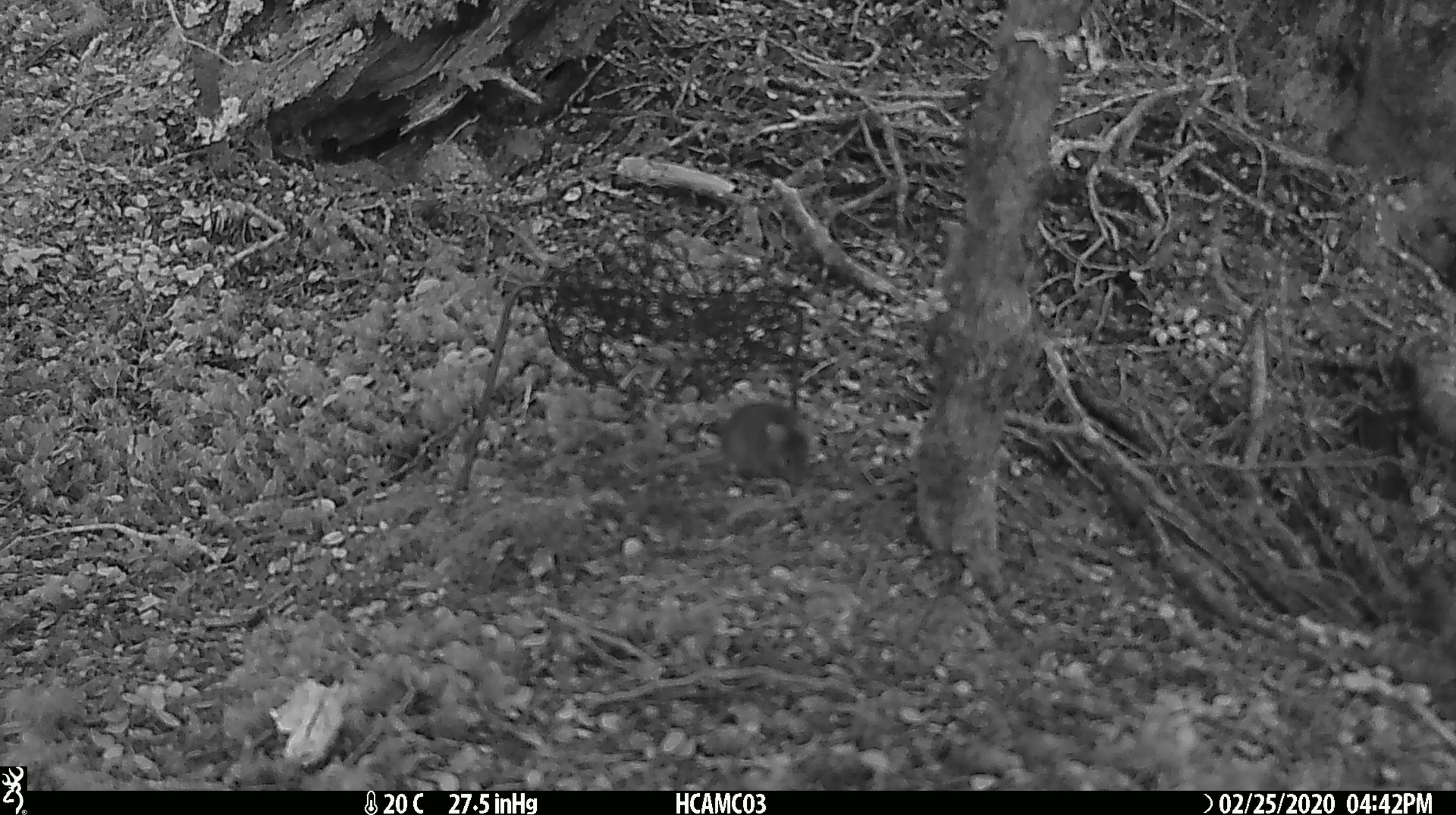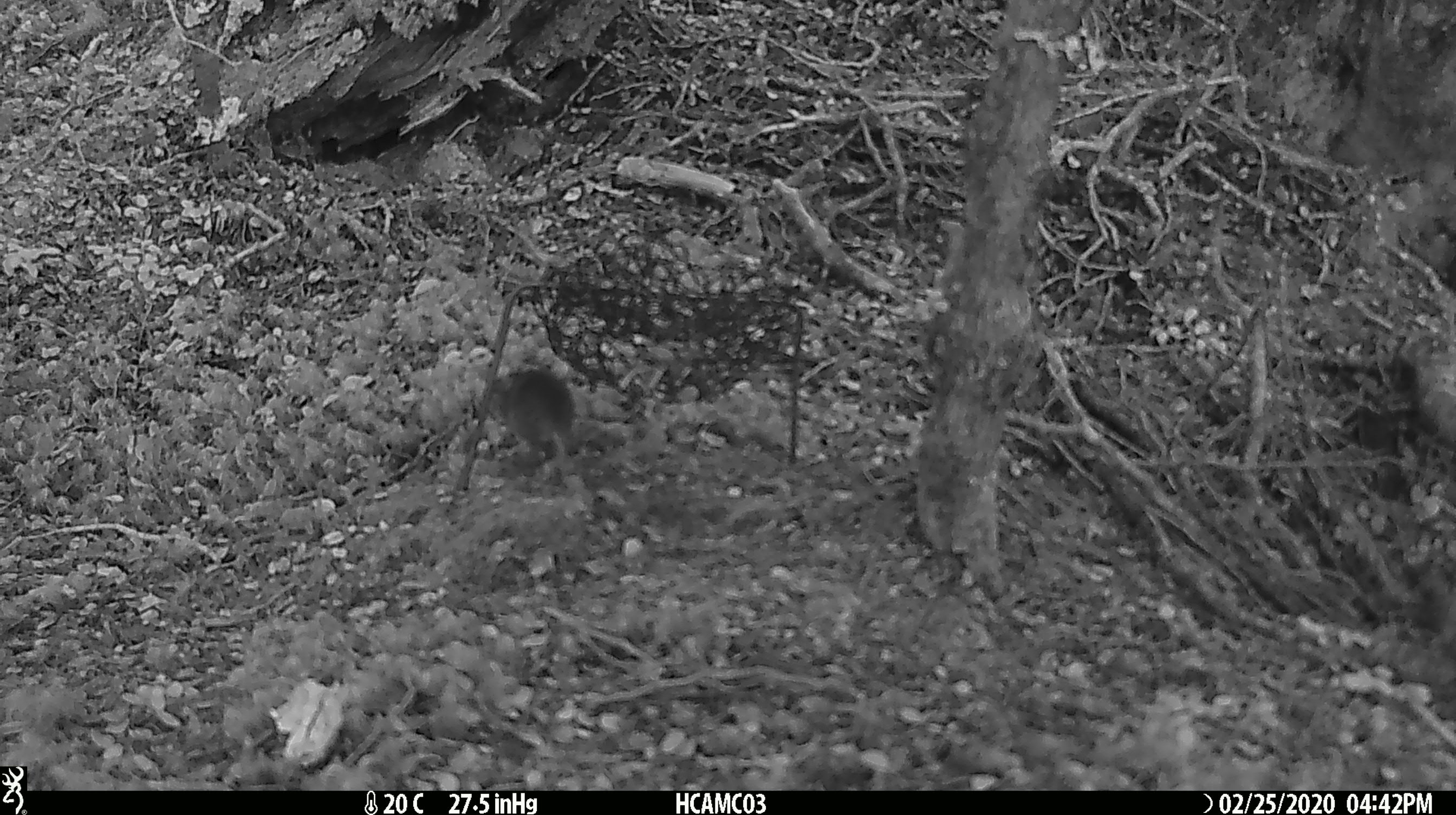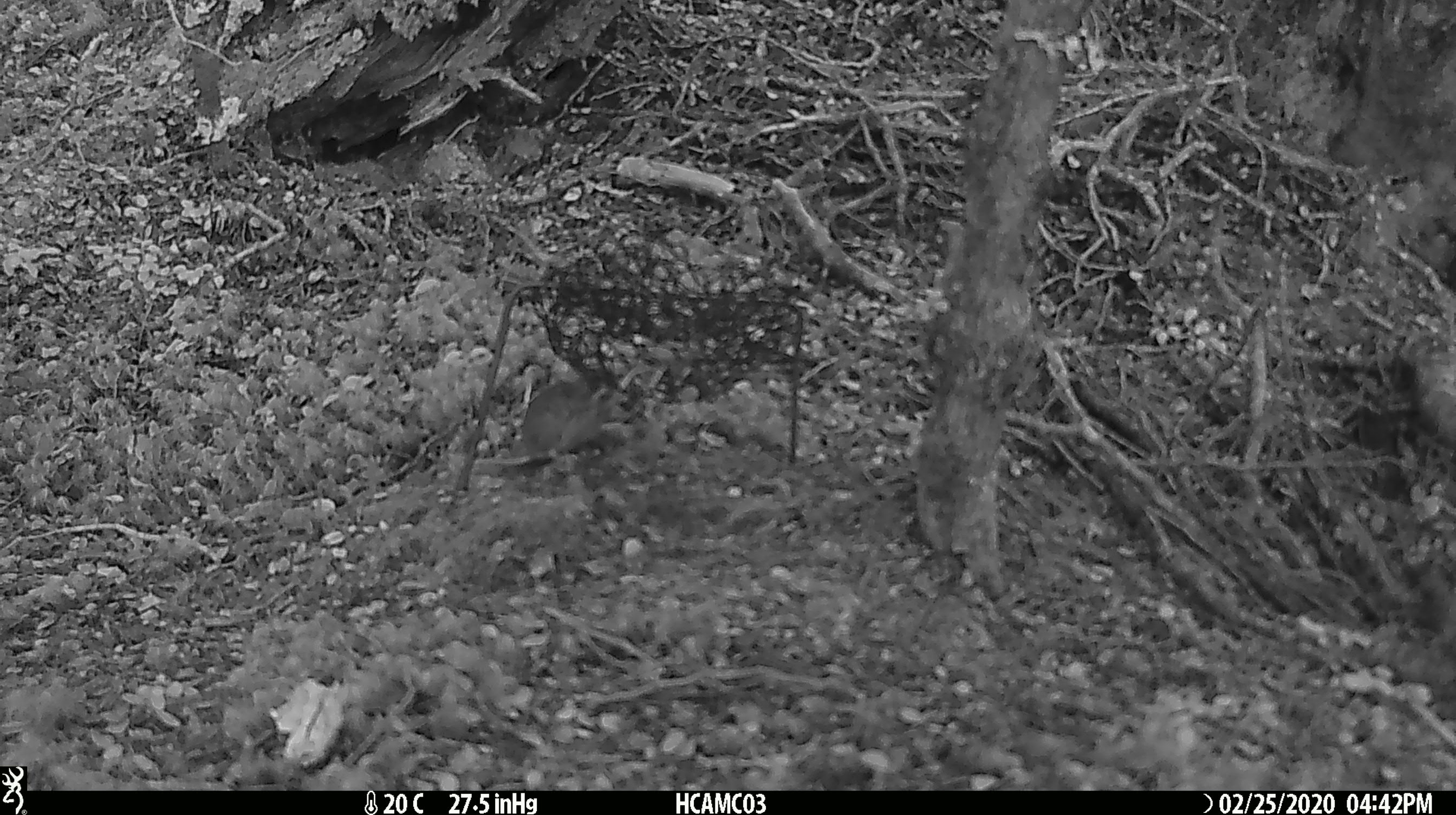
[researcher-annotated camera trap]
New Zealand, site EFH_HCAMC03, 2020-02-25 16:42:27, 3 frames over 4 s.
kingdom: Animalia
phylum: Chordata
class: Mammalia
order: Rodentia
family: Muridae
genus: Mus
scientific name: Mus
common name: mouse